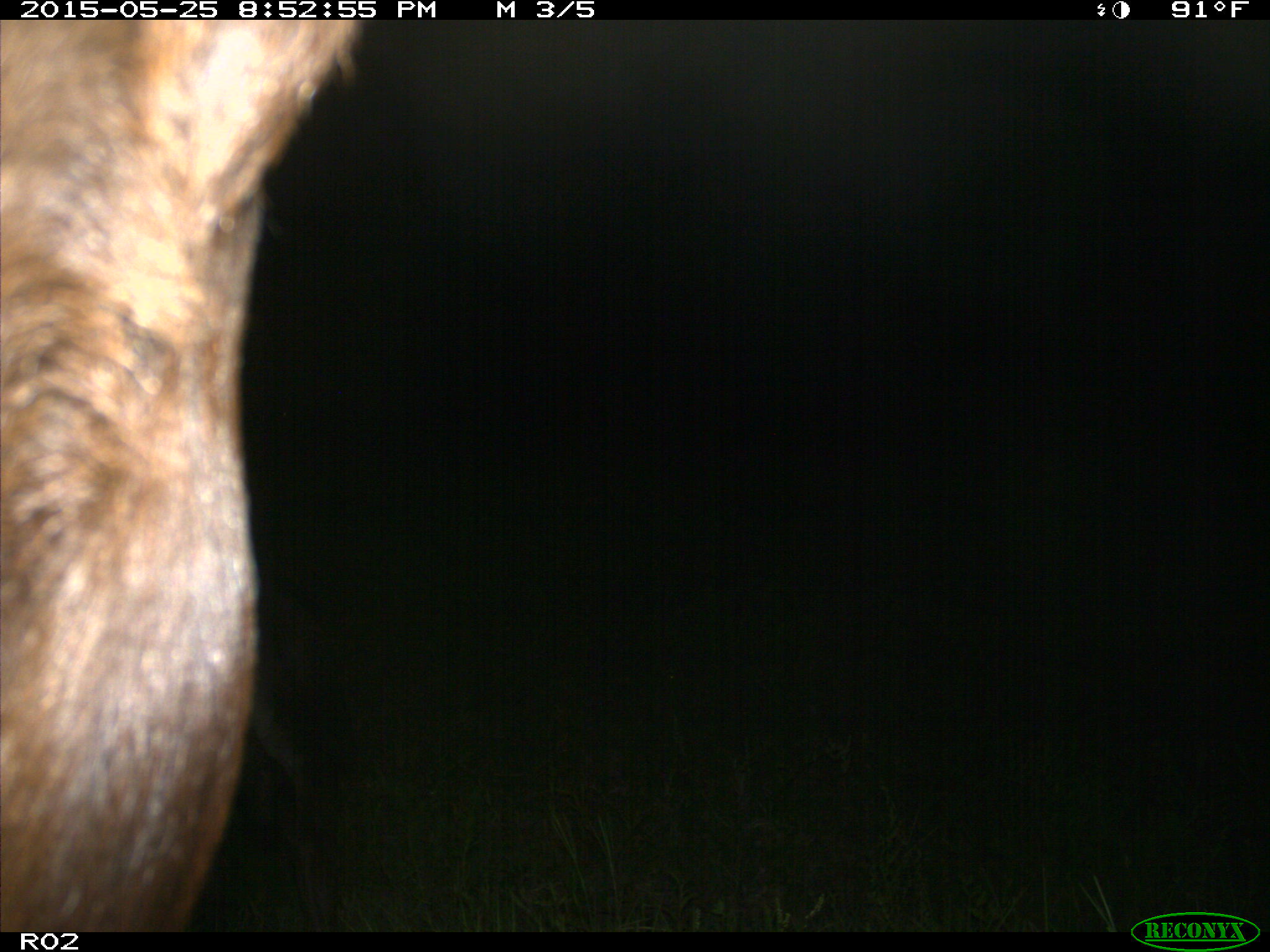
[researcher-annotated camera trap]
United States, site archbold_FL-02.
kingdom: Animalia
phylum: Chordata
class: Mammalia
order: Artiodactyla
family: Bovidae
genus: Bos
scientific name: Bos taurus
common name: domestic cow